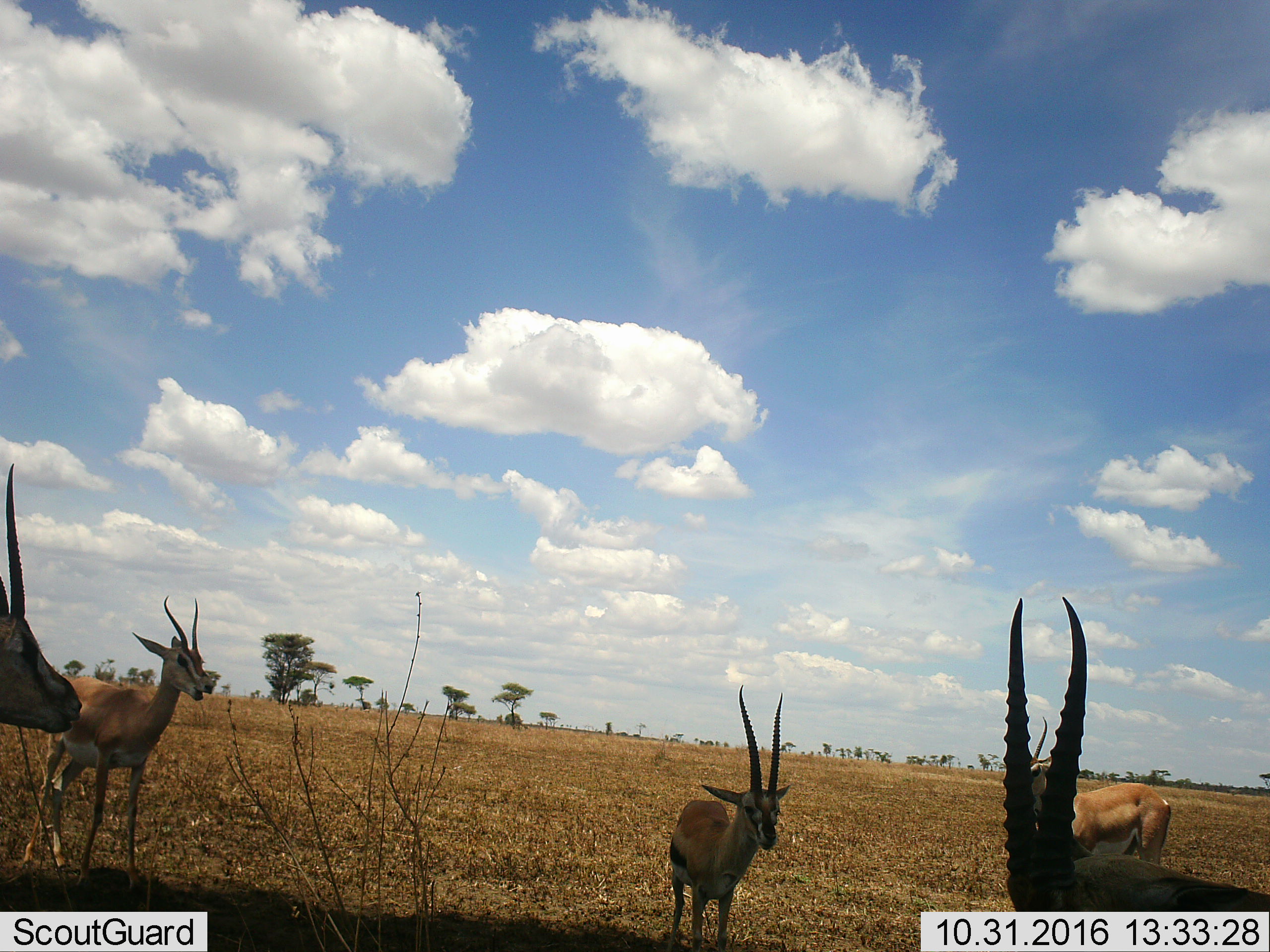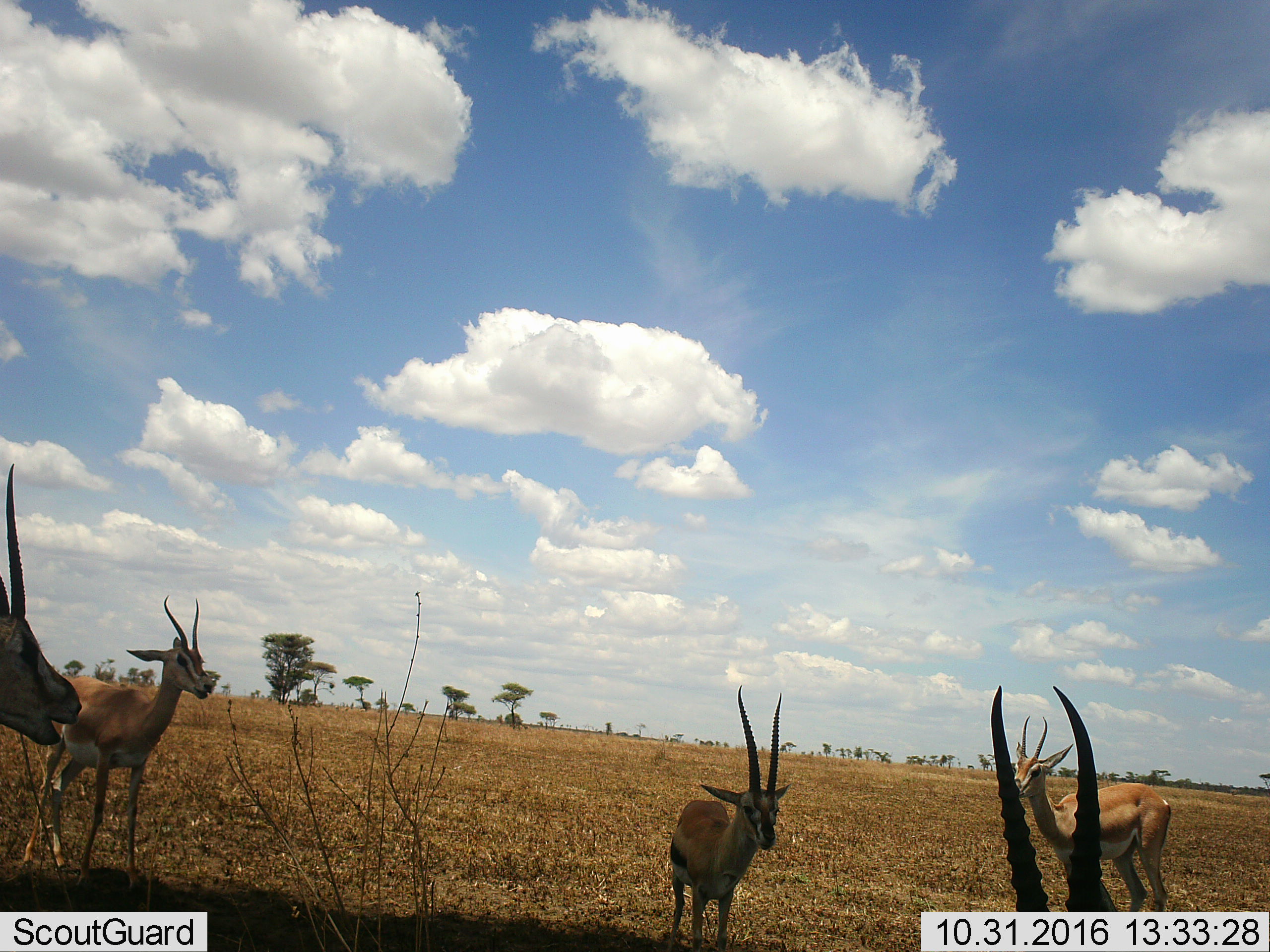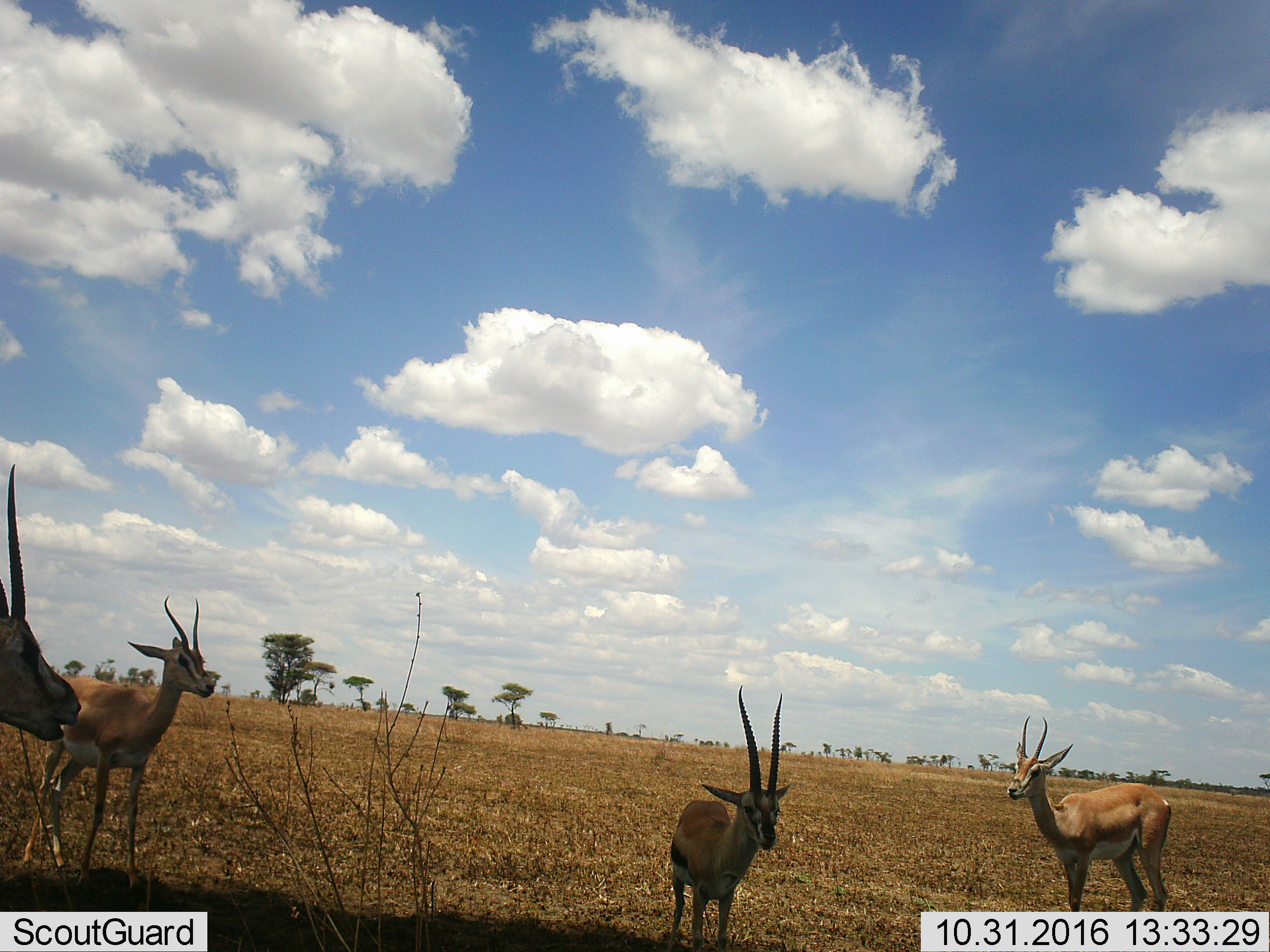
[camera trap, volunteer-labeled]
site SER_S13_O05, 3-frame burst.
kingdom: Animalia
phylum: Chordata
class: Mammalia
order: Artiodactyla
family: Bovidae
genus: Eudorcas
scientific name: Eudorcas thomsonii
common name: thomson's gazelle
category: gazellethomsons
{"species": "gazellethomsons (thomson's gazelle) (Eudorcas thomsonii)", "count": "5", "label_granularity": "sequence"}